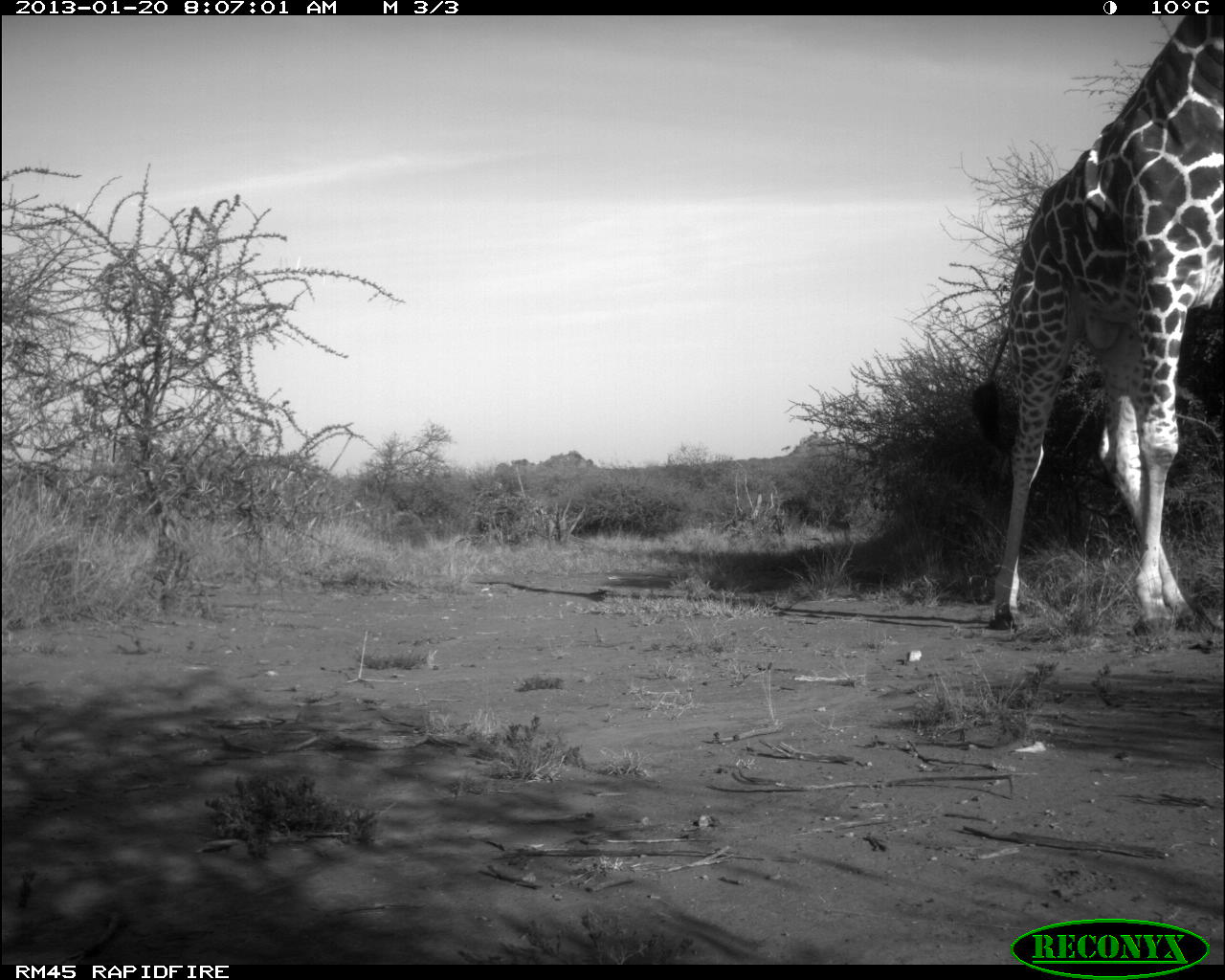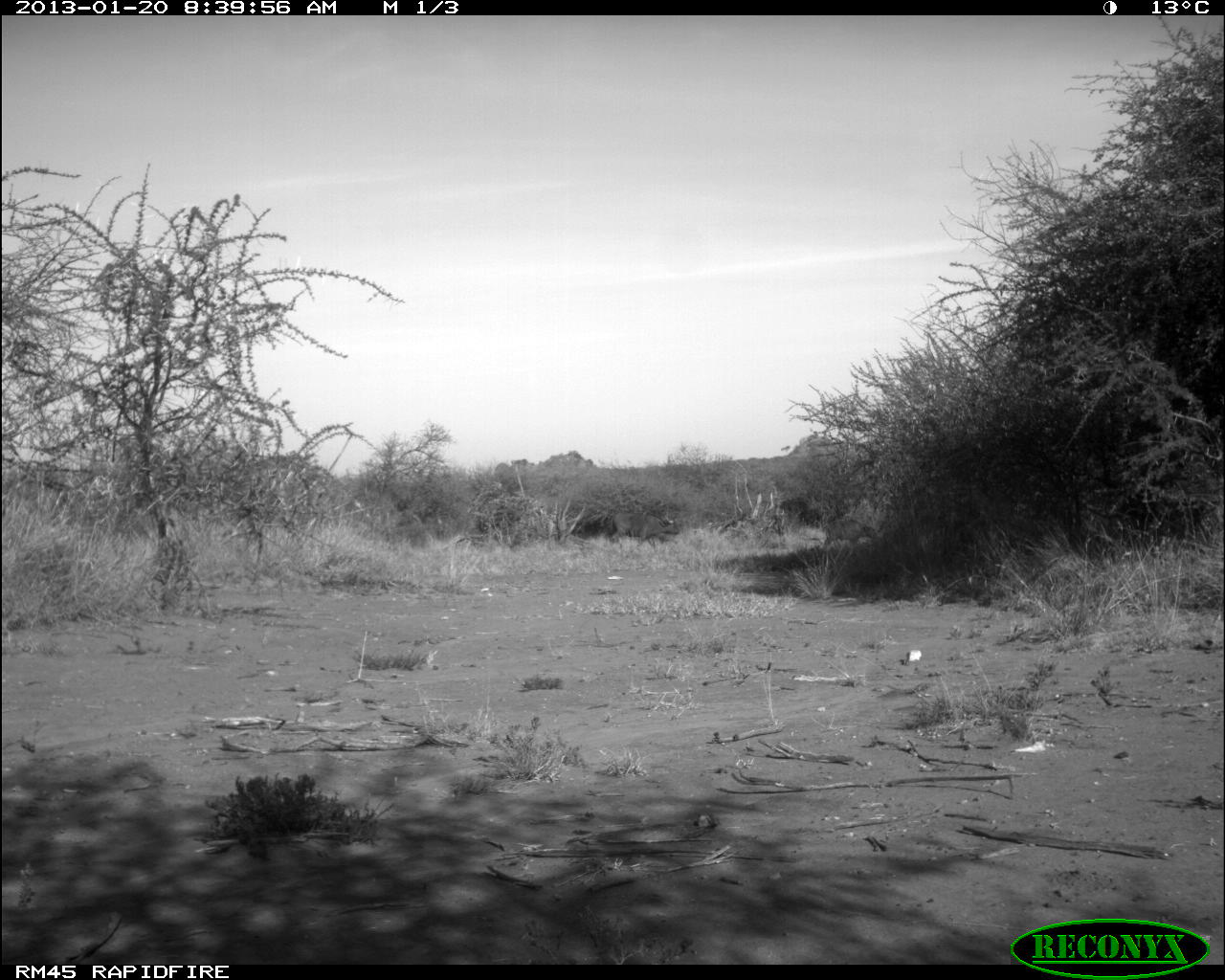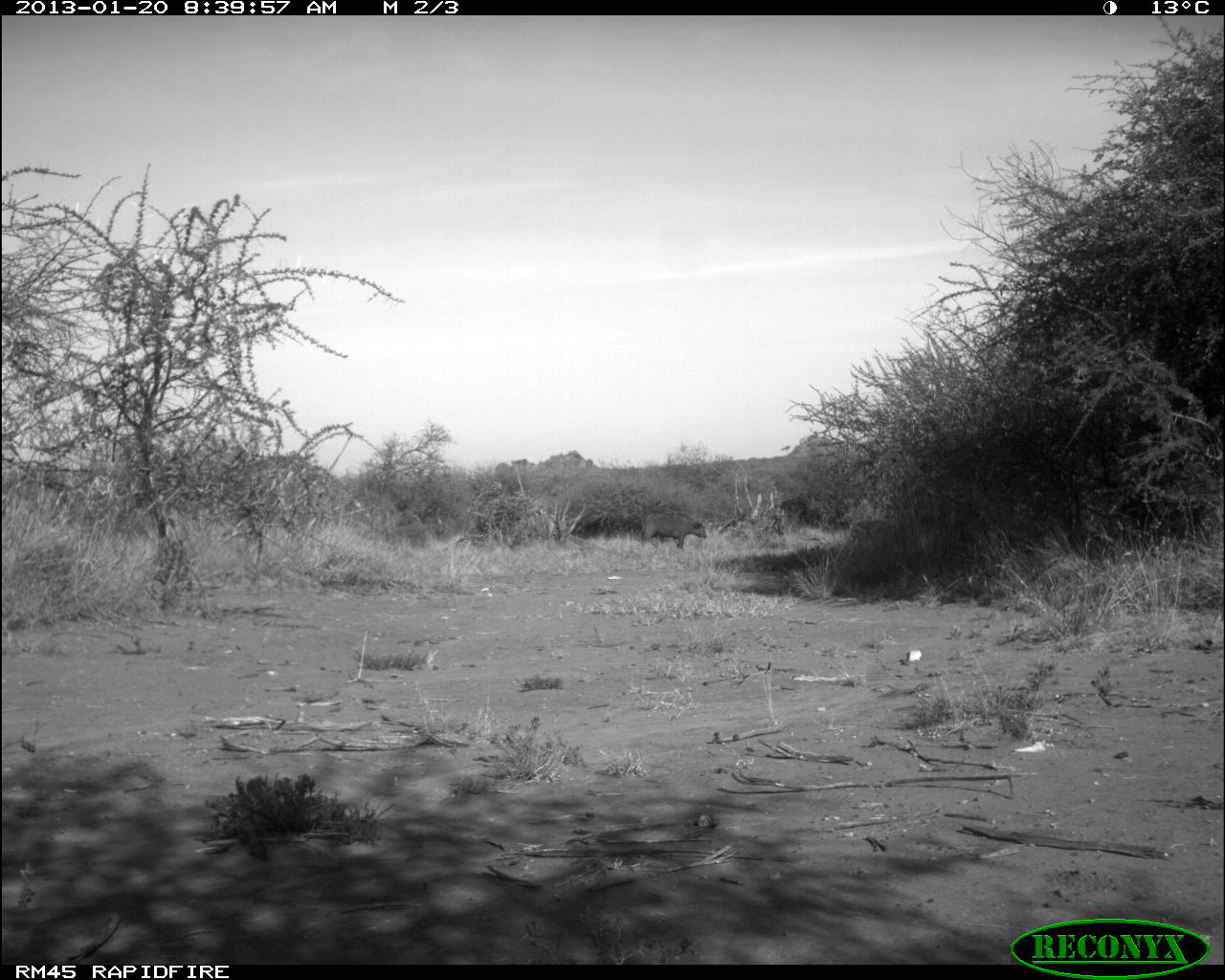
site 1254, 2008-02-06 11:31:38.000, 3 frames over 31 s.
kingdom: Animalia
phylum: Chordata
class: Mammalia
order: Artiodactyla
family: Bovidae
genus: Tragelaphus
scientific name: Tragelaphus oryx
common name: eland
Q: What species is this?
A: Tragelaphus oryx (eland).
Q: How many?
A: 1.